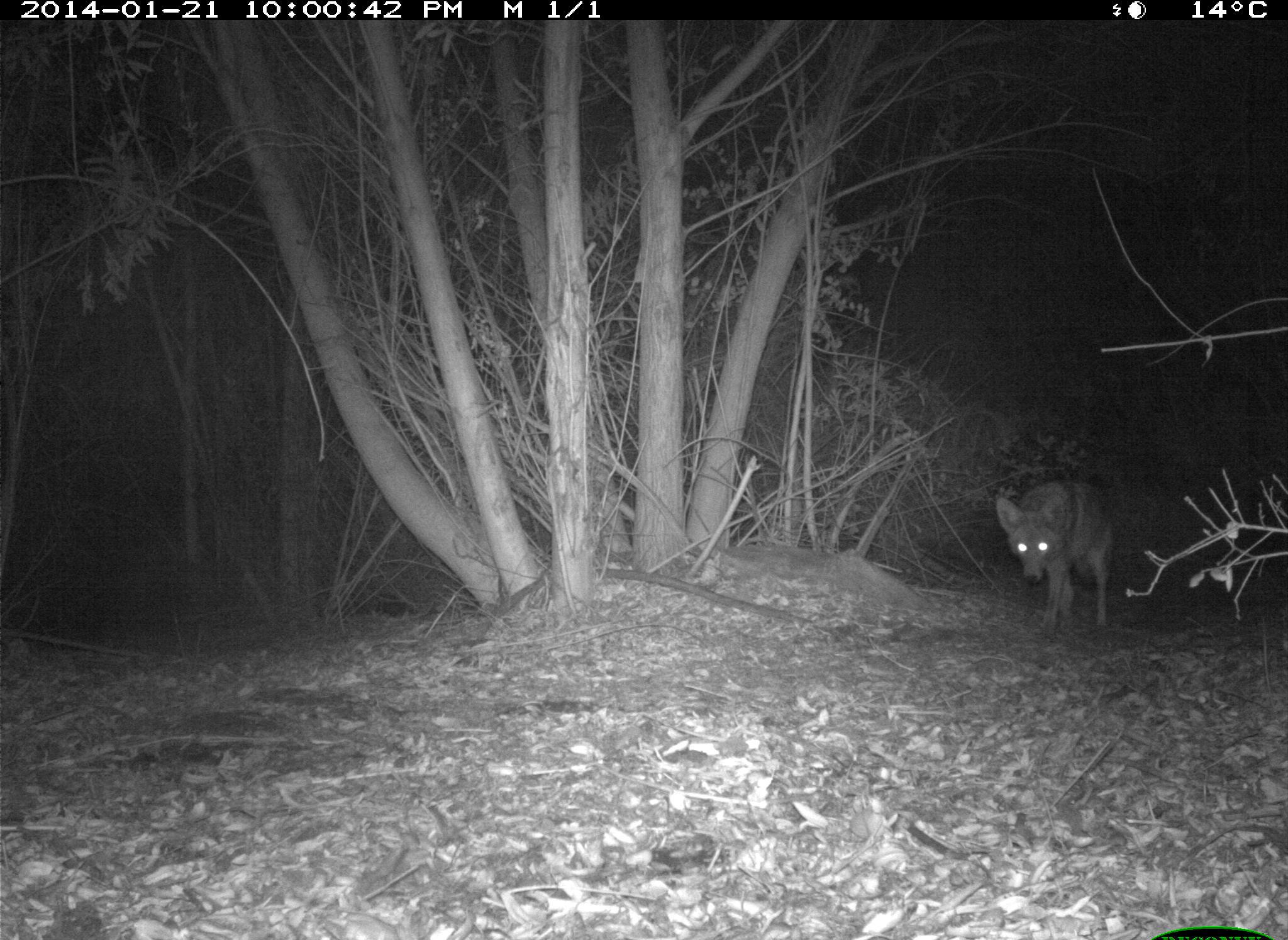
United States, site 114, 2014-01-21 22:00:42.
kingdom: Animalia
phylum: Chordata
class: Mammalia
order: Carnivora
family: Canidae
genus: Canis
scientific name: Canis latrans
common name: coyote